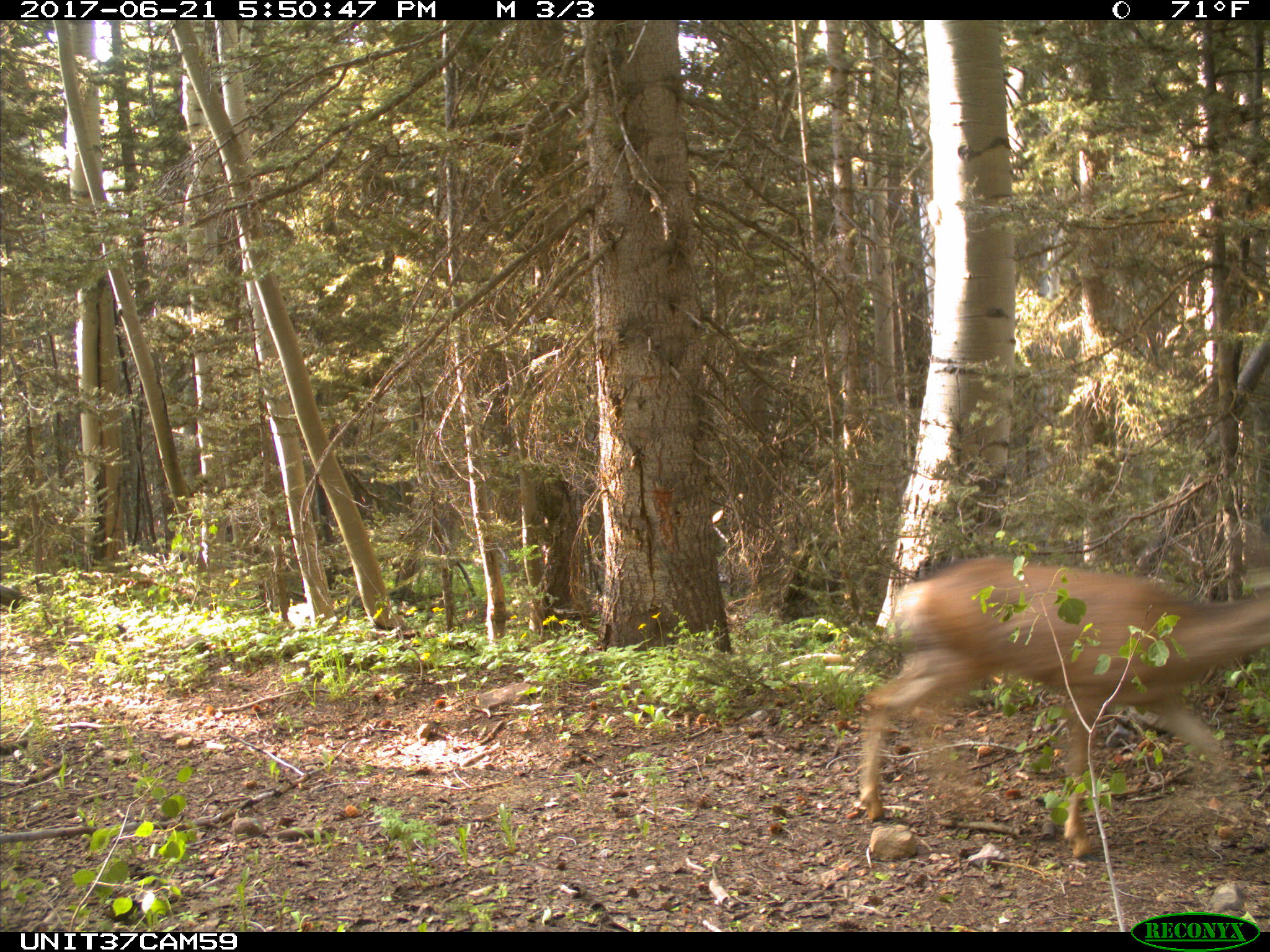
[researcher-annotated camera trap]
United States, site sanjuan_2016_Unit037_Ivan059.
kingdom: Animalia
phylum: Chordata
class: Mammalia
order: Artiodactyla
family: Cervidae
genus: Odocoileus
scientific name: Odocoileus hemionus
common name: mule deer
Odocoileus hemionus (mule deer).